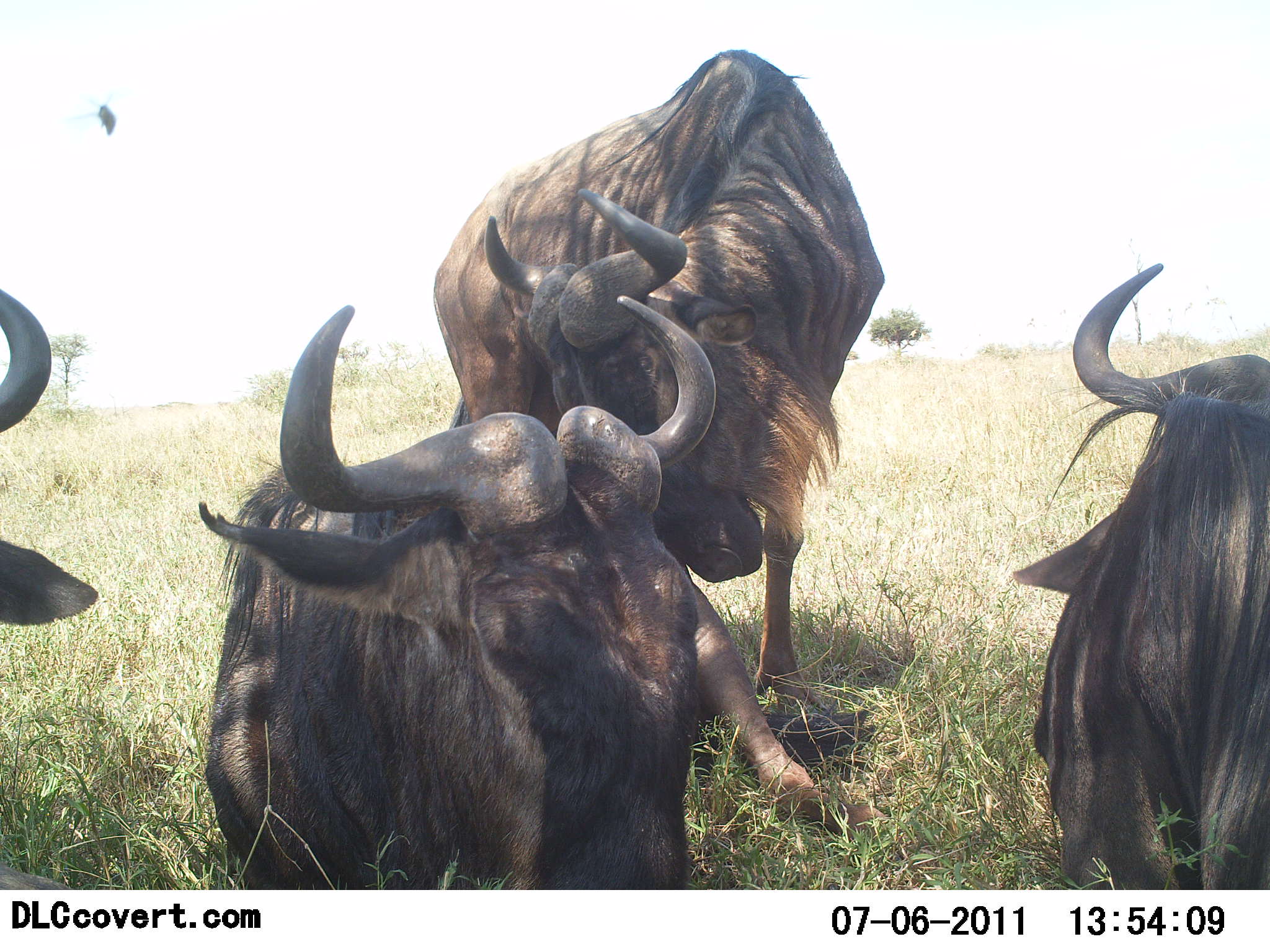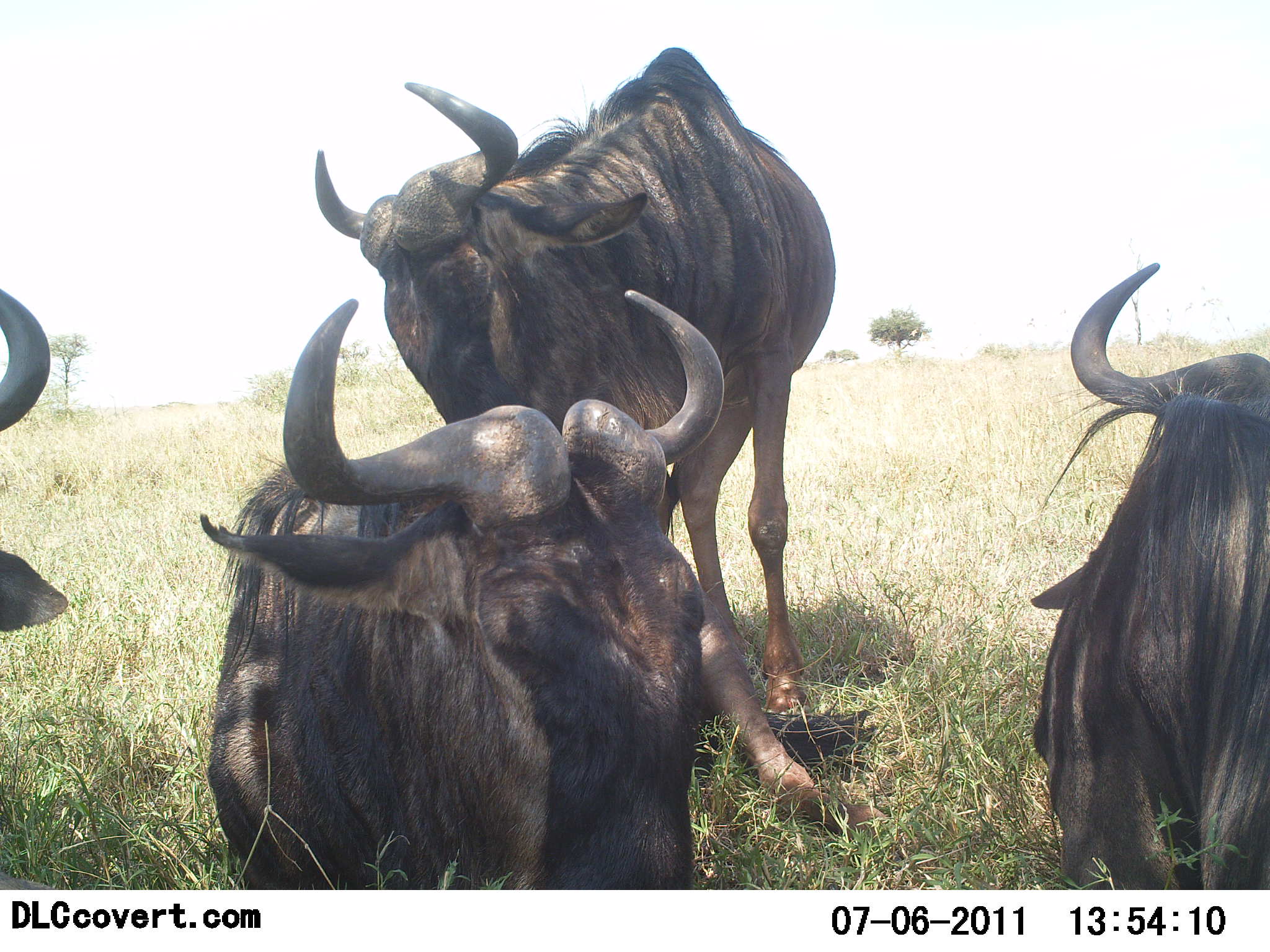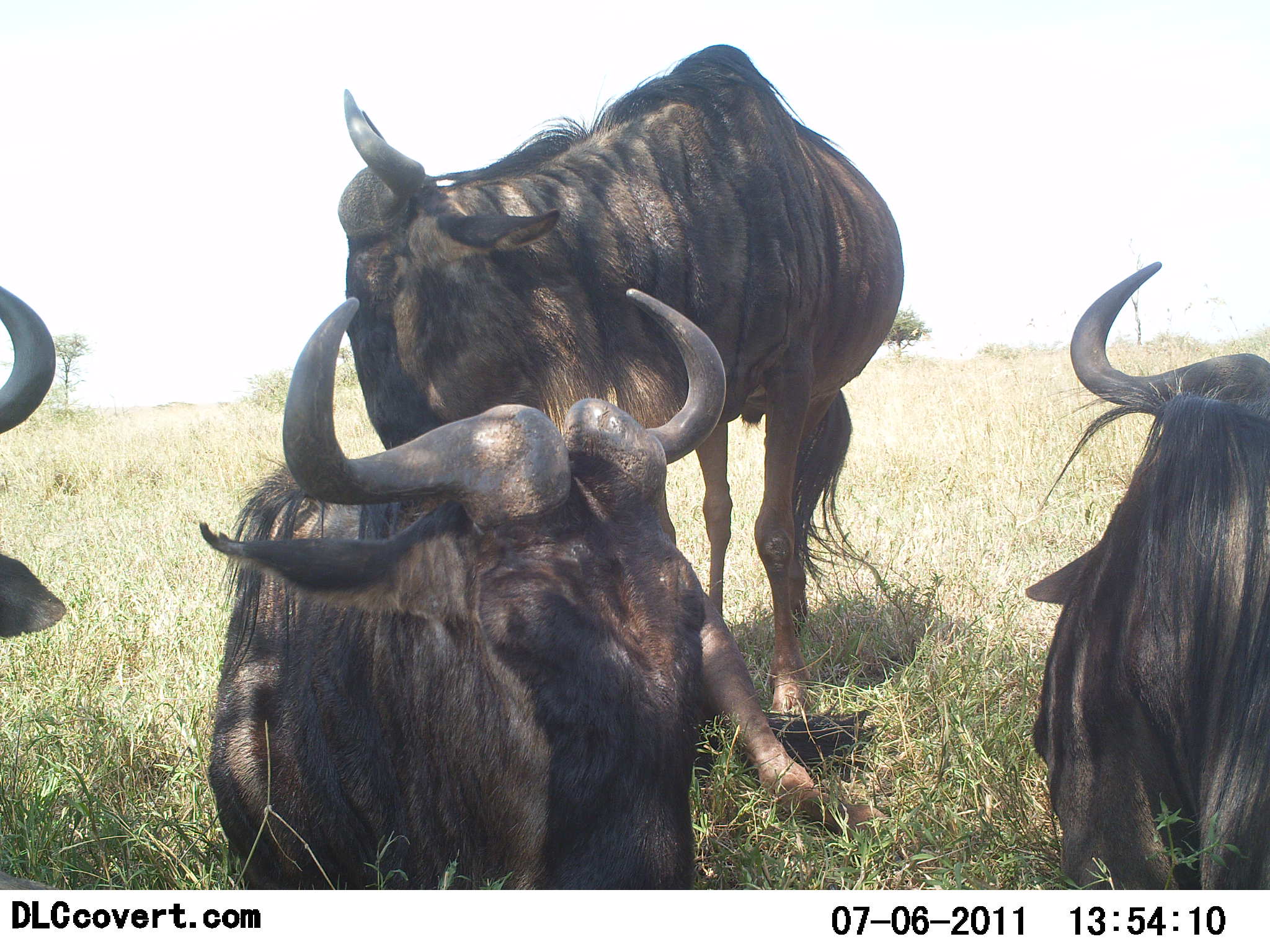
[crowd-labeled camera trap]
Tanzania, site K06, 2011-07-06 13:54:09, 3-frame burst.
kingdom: Animalia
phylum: Chordata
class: Mammalia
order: Artiodactyla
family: Bovidae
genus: Connochaetes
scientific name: Connochaetes taurinus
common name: blue wildebeest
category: wildebeest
Wildebeest (blue wildebeest) (Connochaetes taurinus), count 4. Behavior (volunteer vote fractions): standing 30%, resting 80%, moving 0%, interacting 40%. Young present (vote fraction): 0%. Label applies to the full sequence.